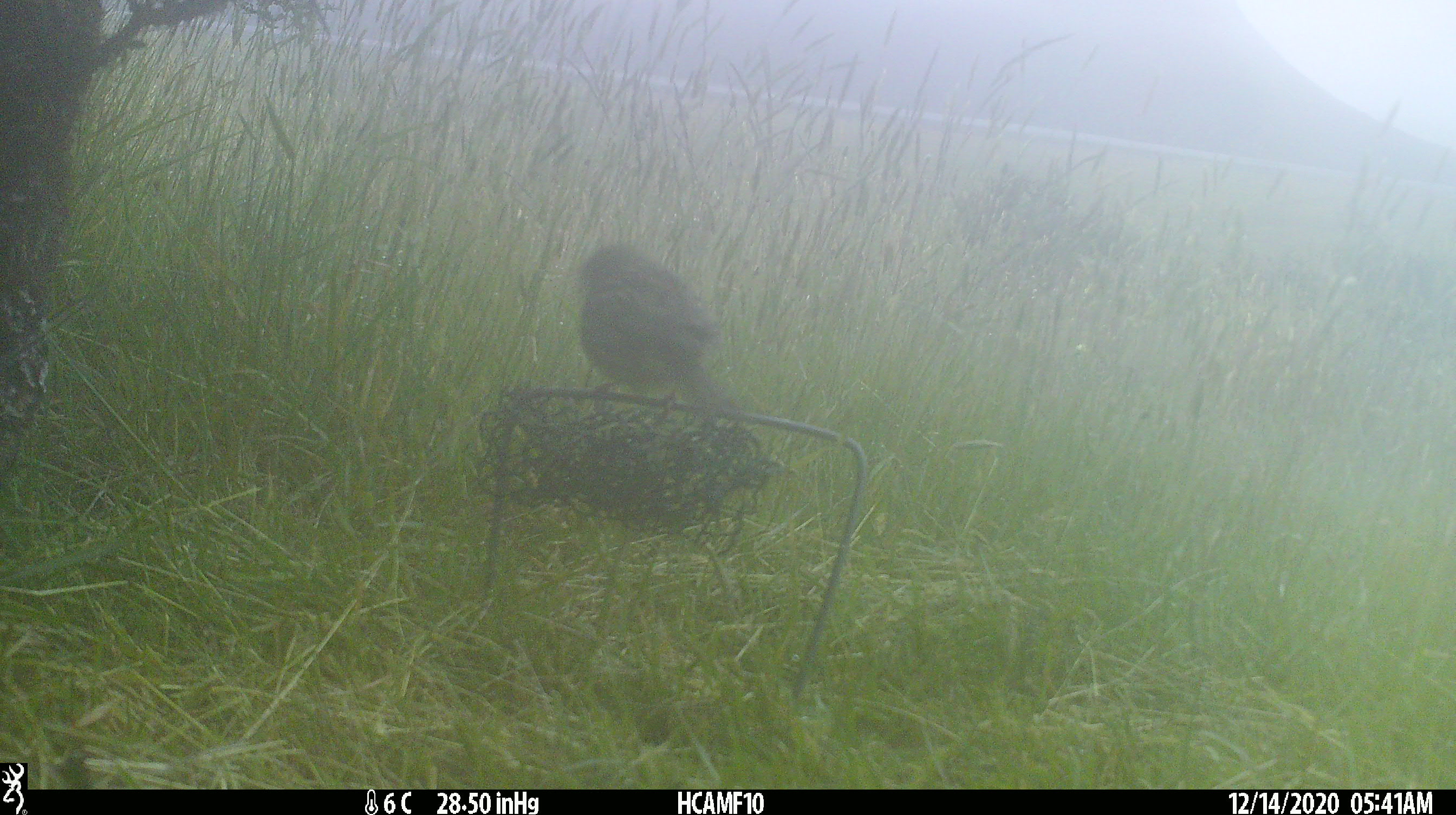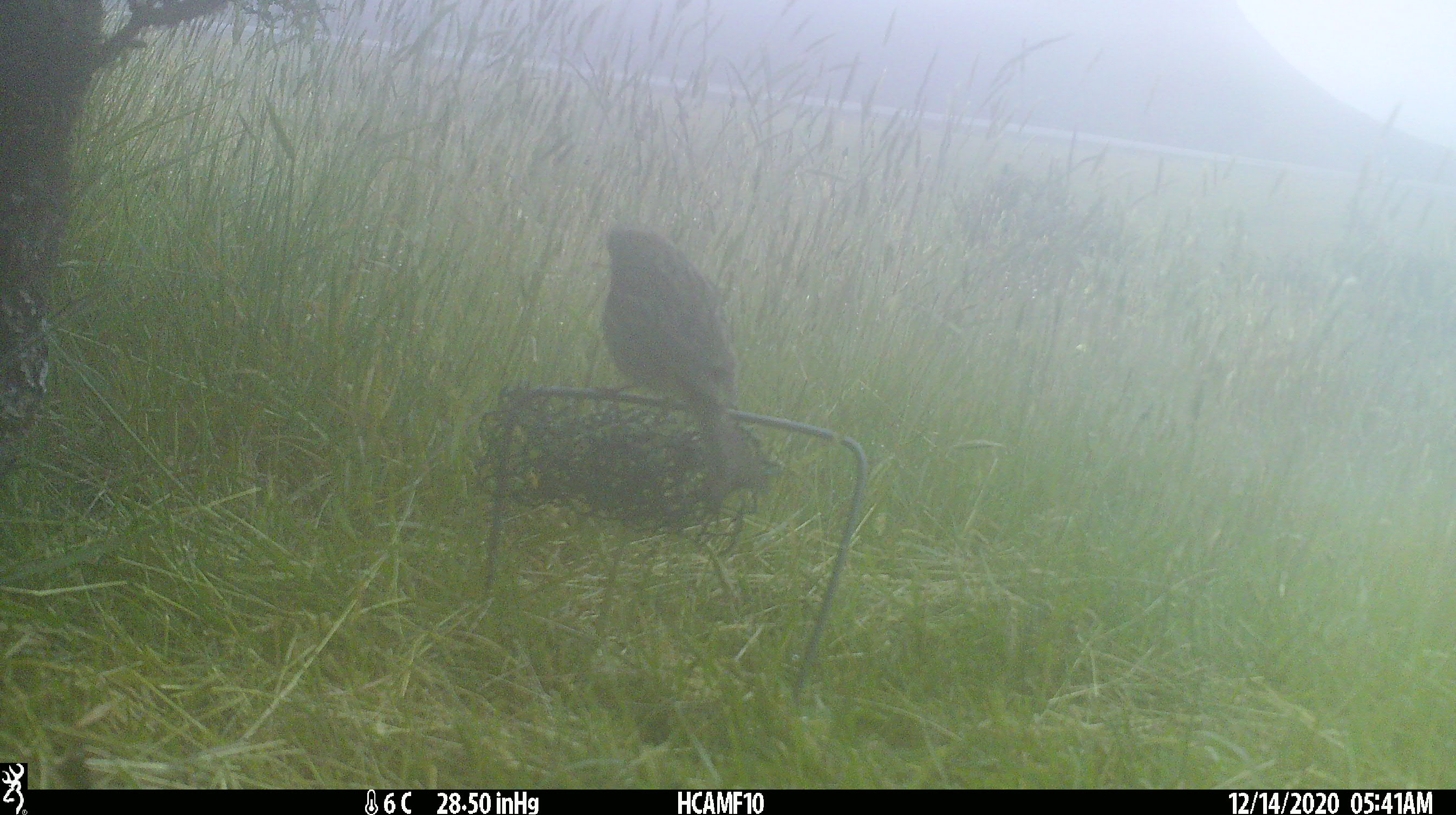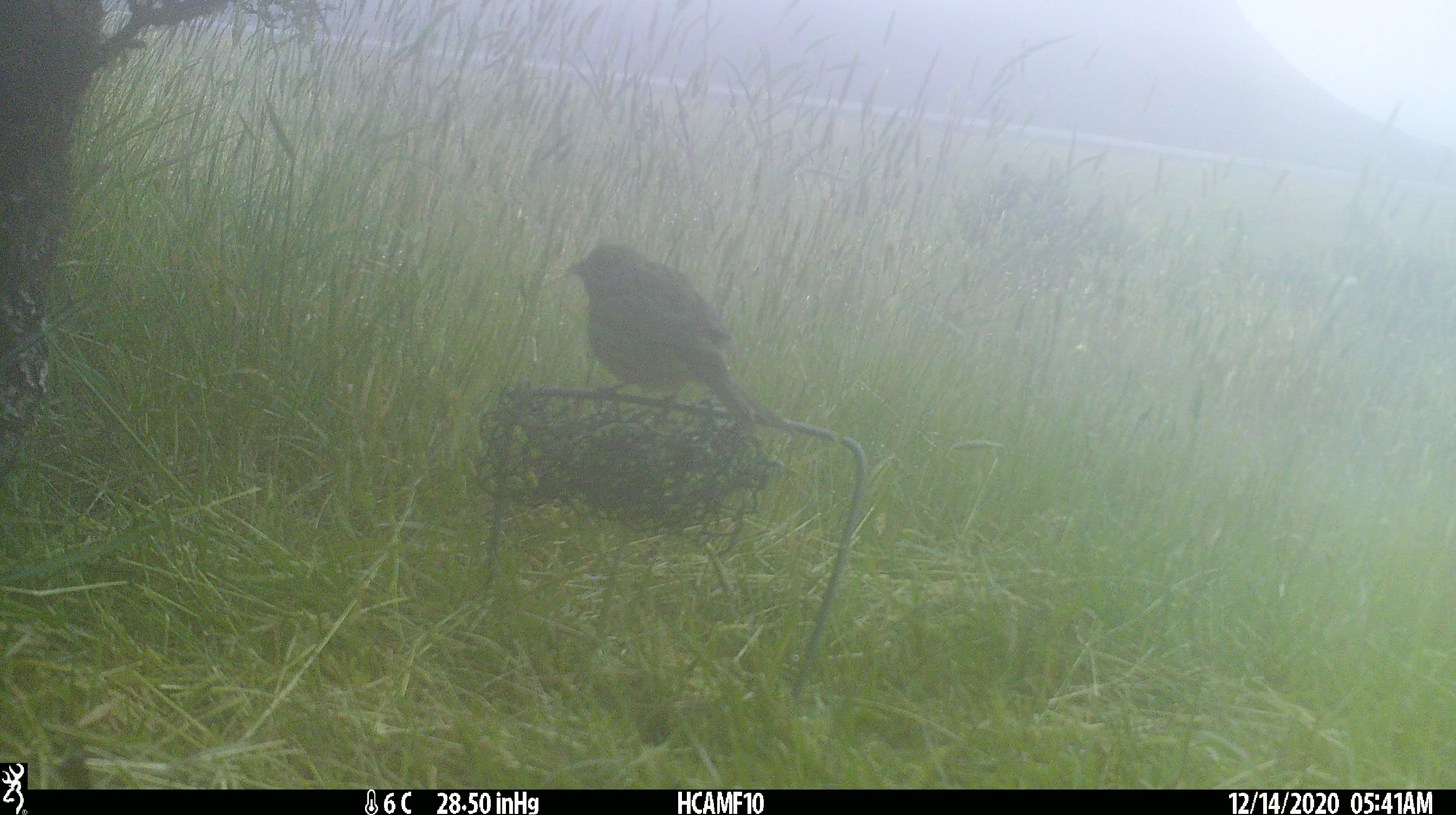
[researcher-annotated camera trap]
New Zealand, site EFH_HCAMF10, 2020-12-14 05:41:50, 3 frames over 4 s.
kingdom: Animalia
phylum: Chordata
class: Aves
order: Passeriformes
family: Emberizidae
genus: Emberiza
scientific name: Emberiza citrinella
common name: yellowhammer